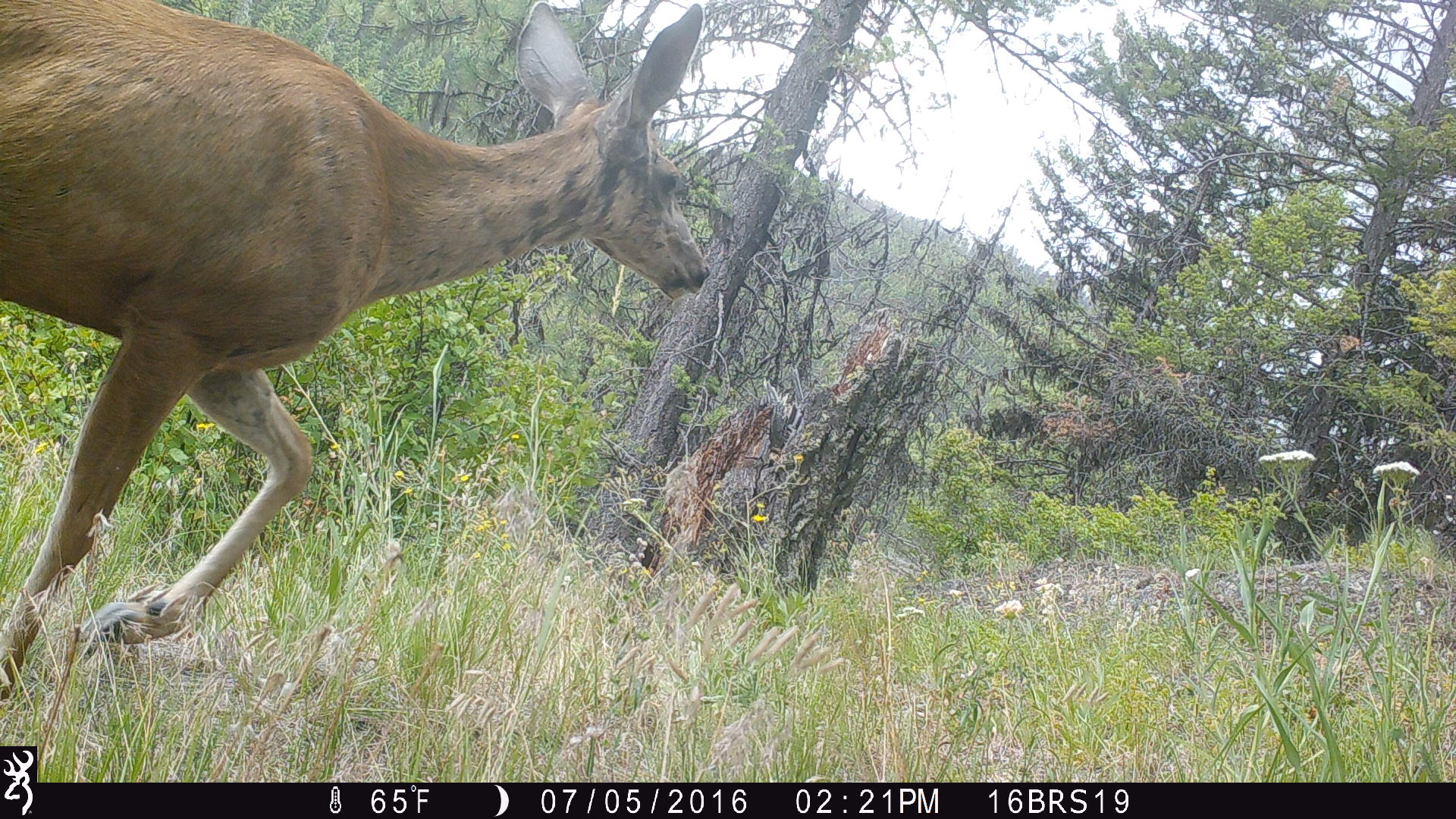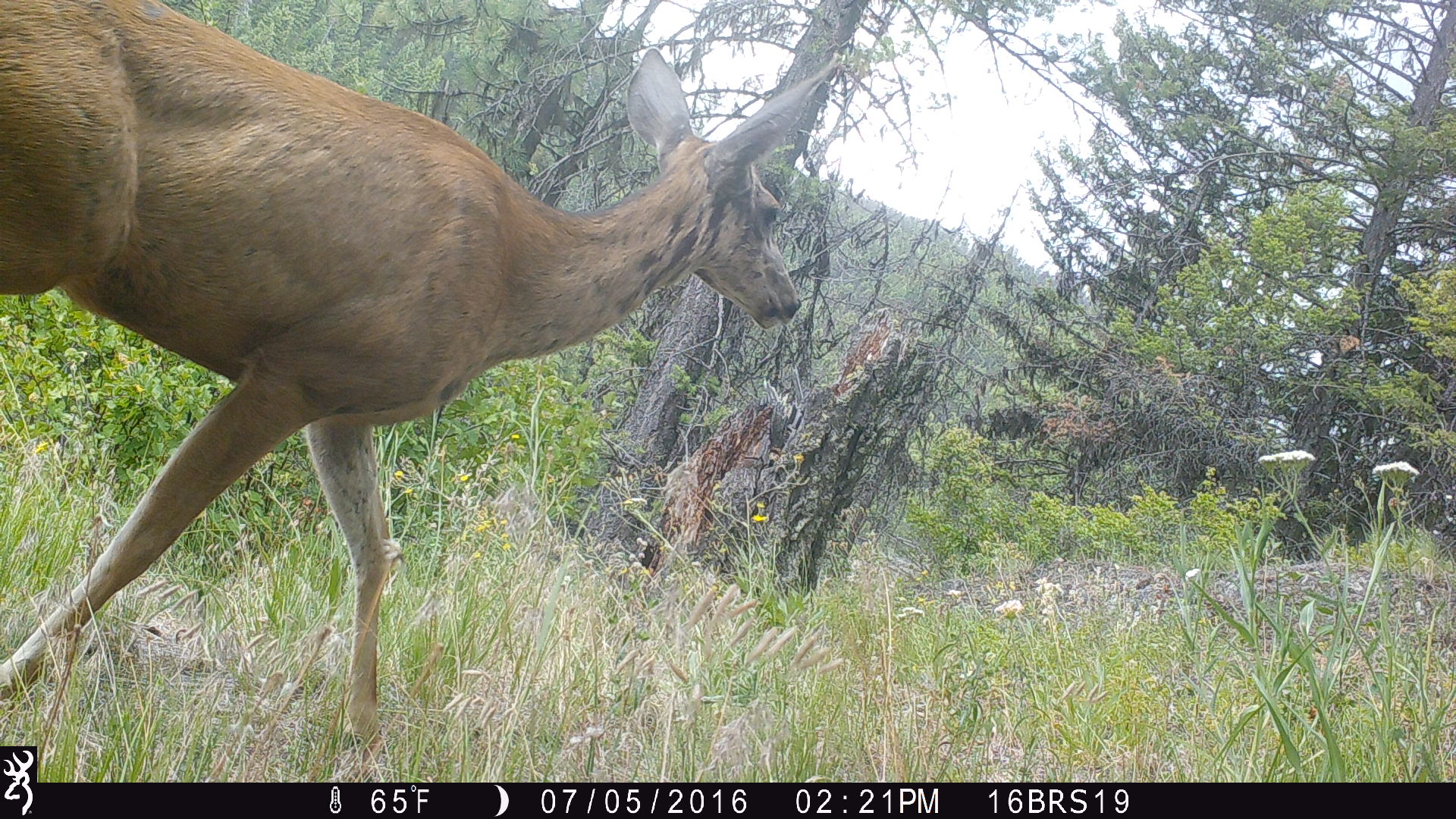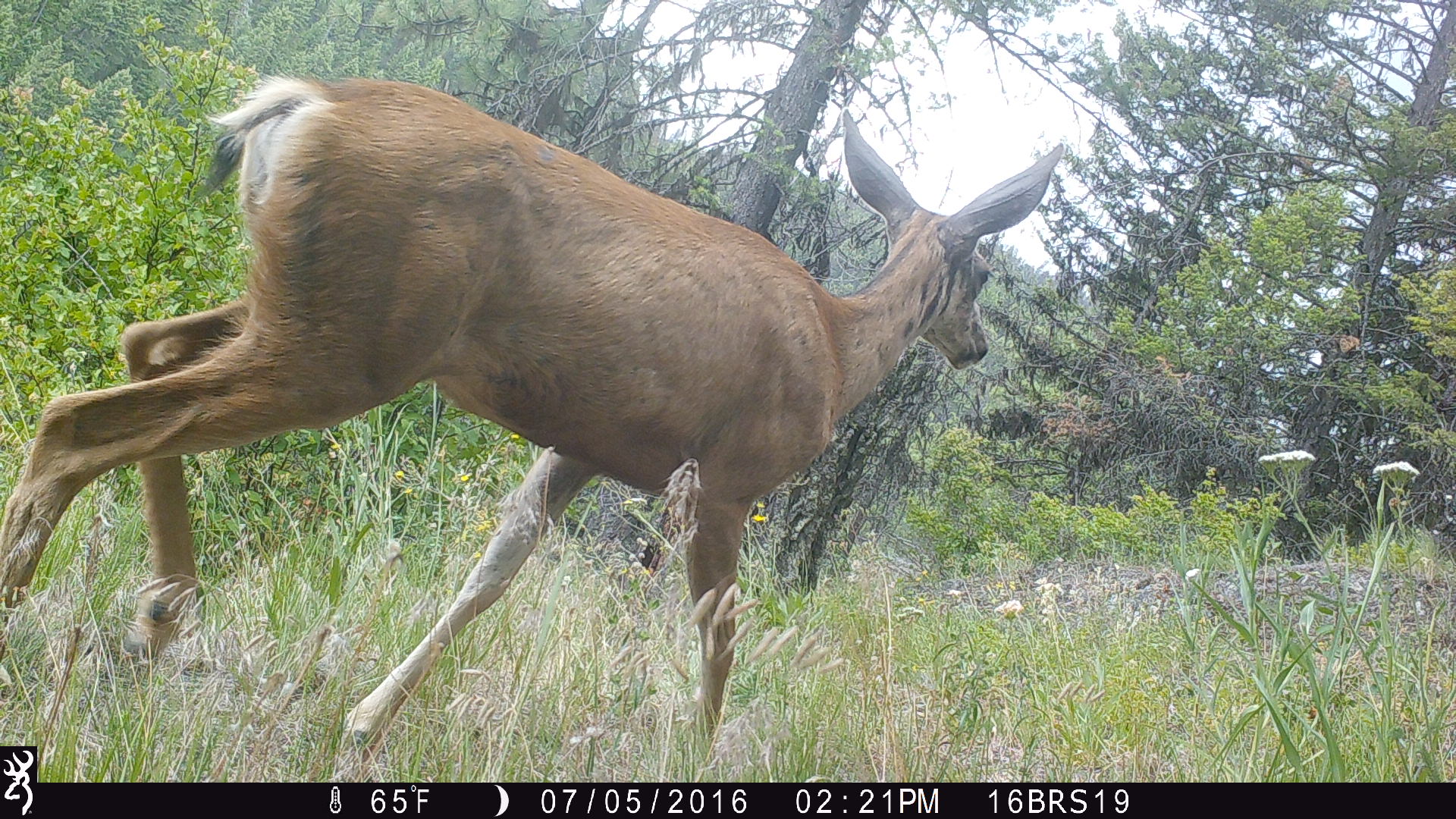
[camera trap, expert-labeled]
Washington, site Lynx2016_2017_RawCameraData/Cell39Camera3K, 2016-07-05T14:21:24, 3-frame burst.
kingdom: Animalia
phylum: Chordata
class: Mammalia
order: Artiodactyla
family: Cervidae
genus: Odocoileus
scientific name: Odocoileus hemionus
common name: mule deer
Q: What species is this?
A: Odocoileus hemionus (mule deer).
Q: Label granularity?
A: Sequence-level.